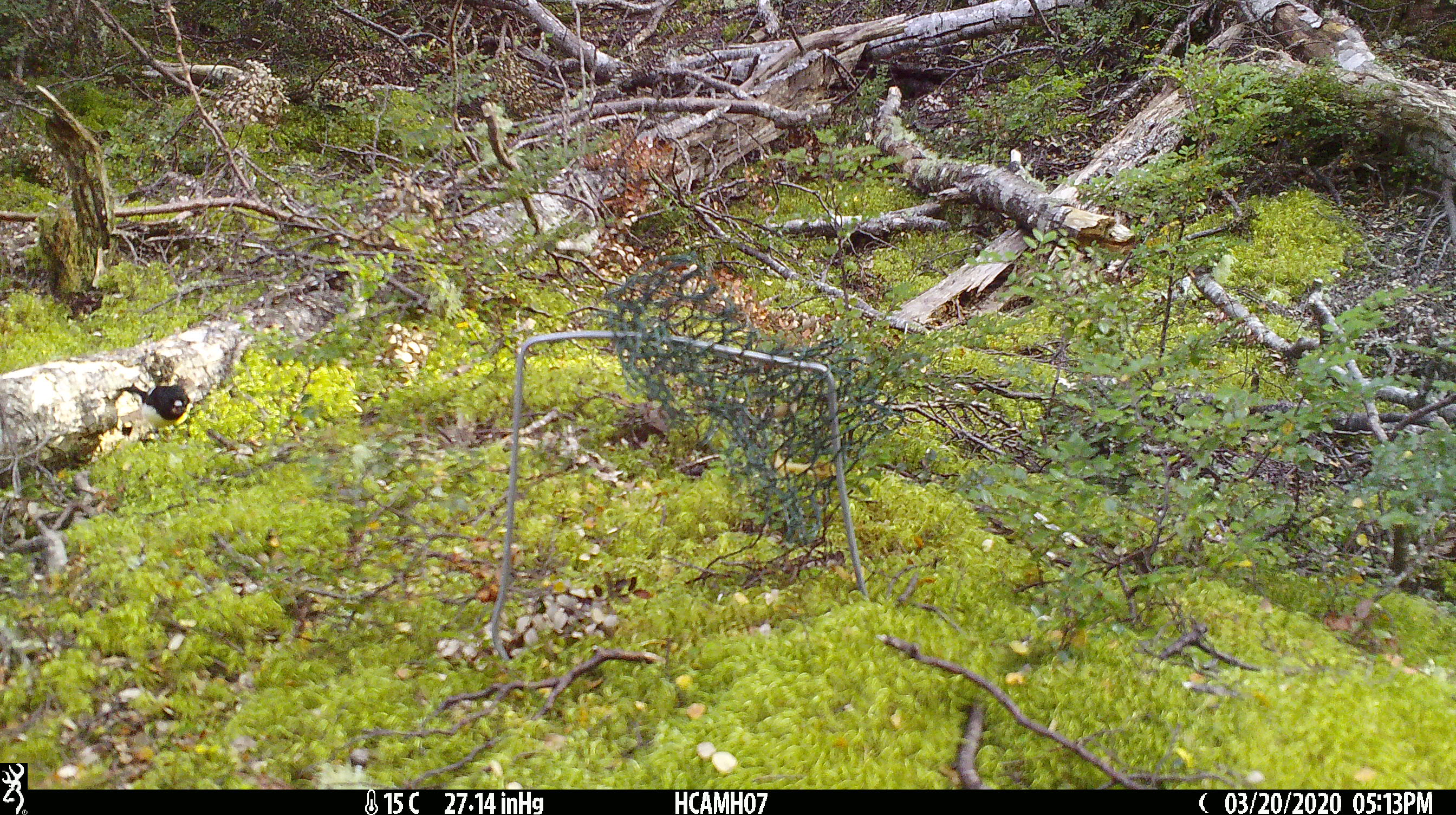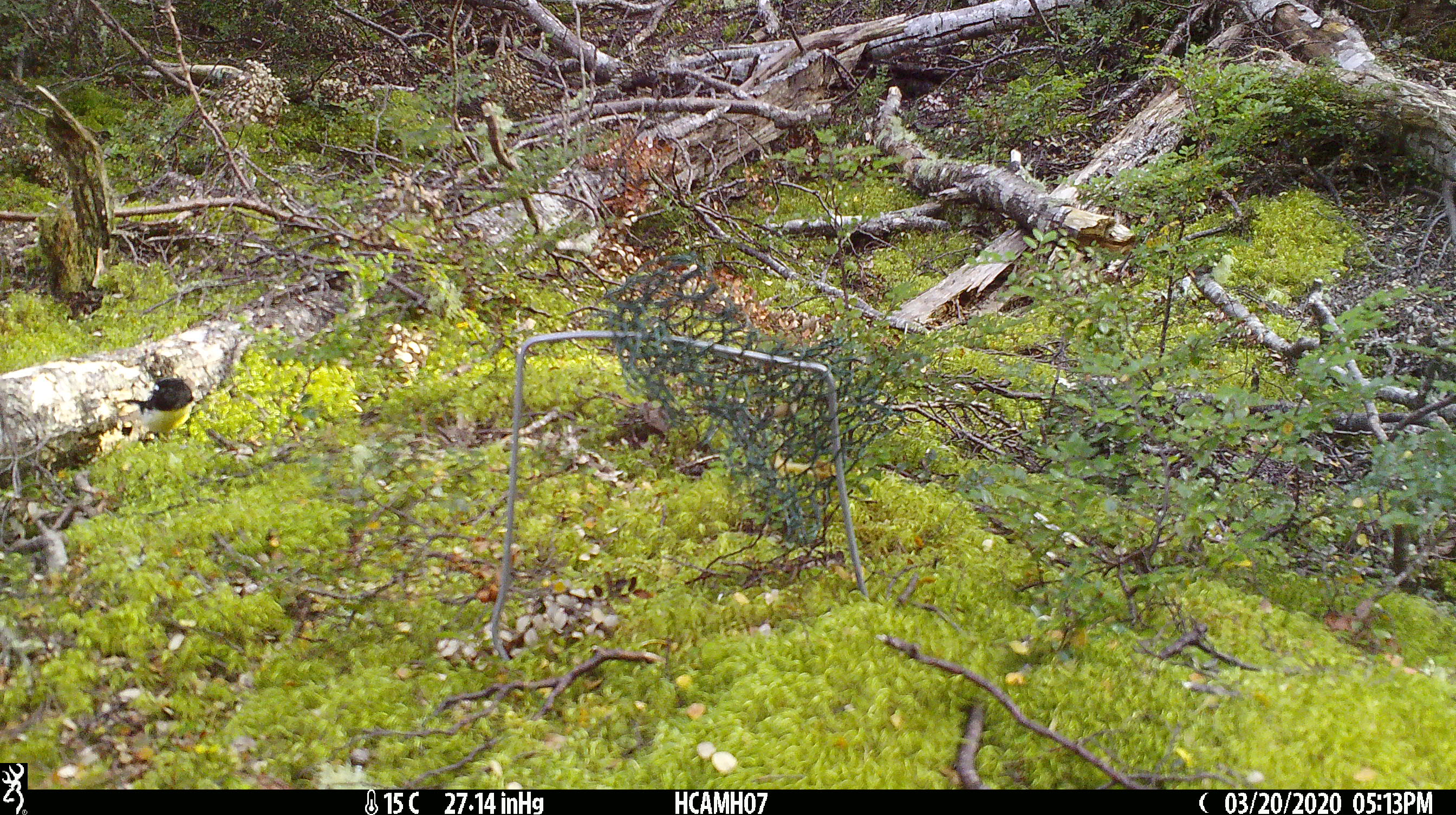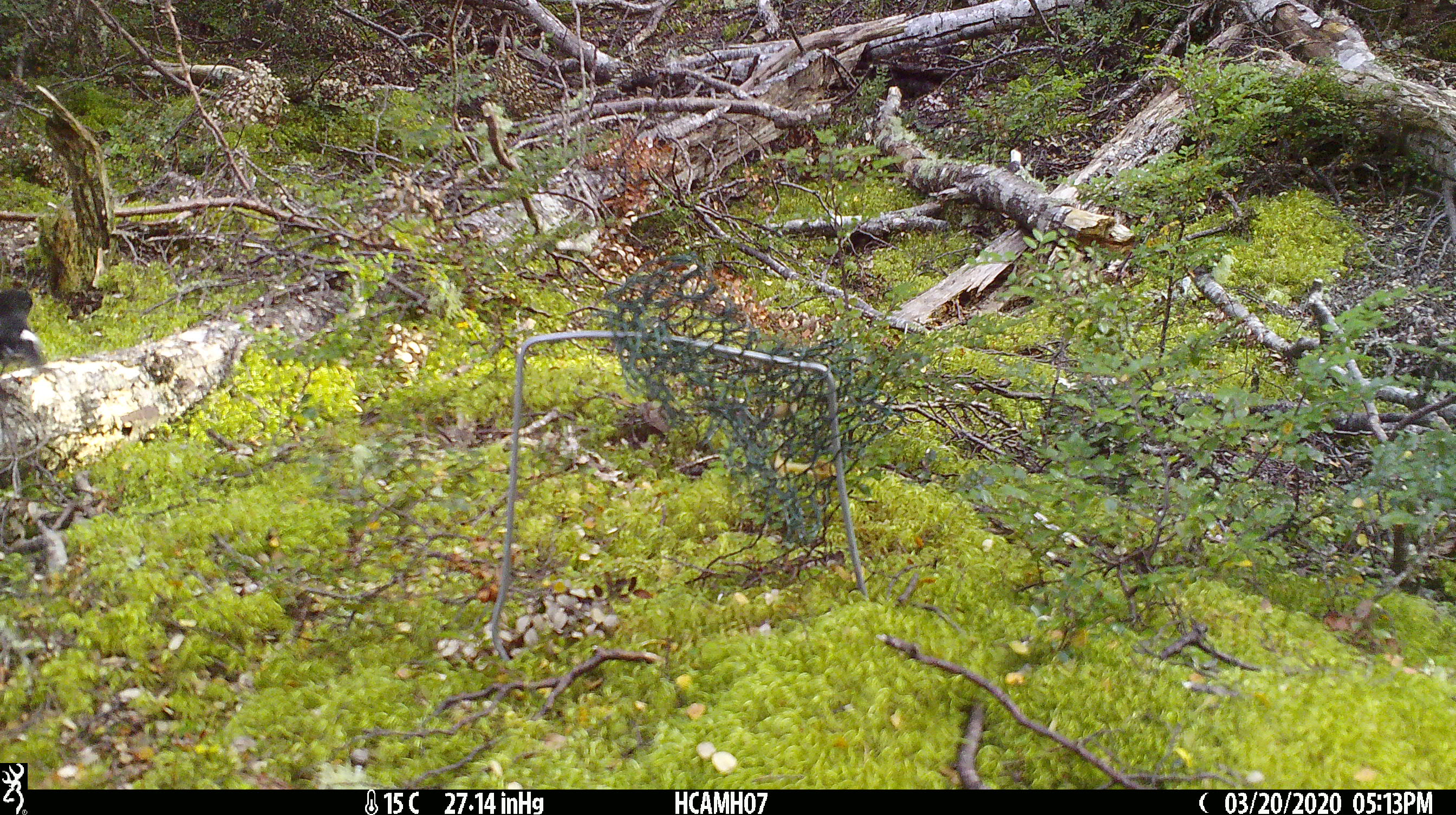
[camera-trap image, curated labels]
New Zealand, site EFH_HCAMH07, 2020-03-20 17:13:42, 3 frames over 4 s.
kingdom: Animalia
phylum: Chordata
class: Aves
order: Passeriformes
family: Petroicidae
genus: Petroica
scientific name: Petroica macrocephala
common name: tomtit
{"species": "tomtit (Petroica macrocephala)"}